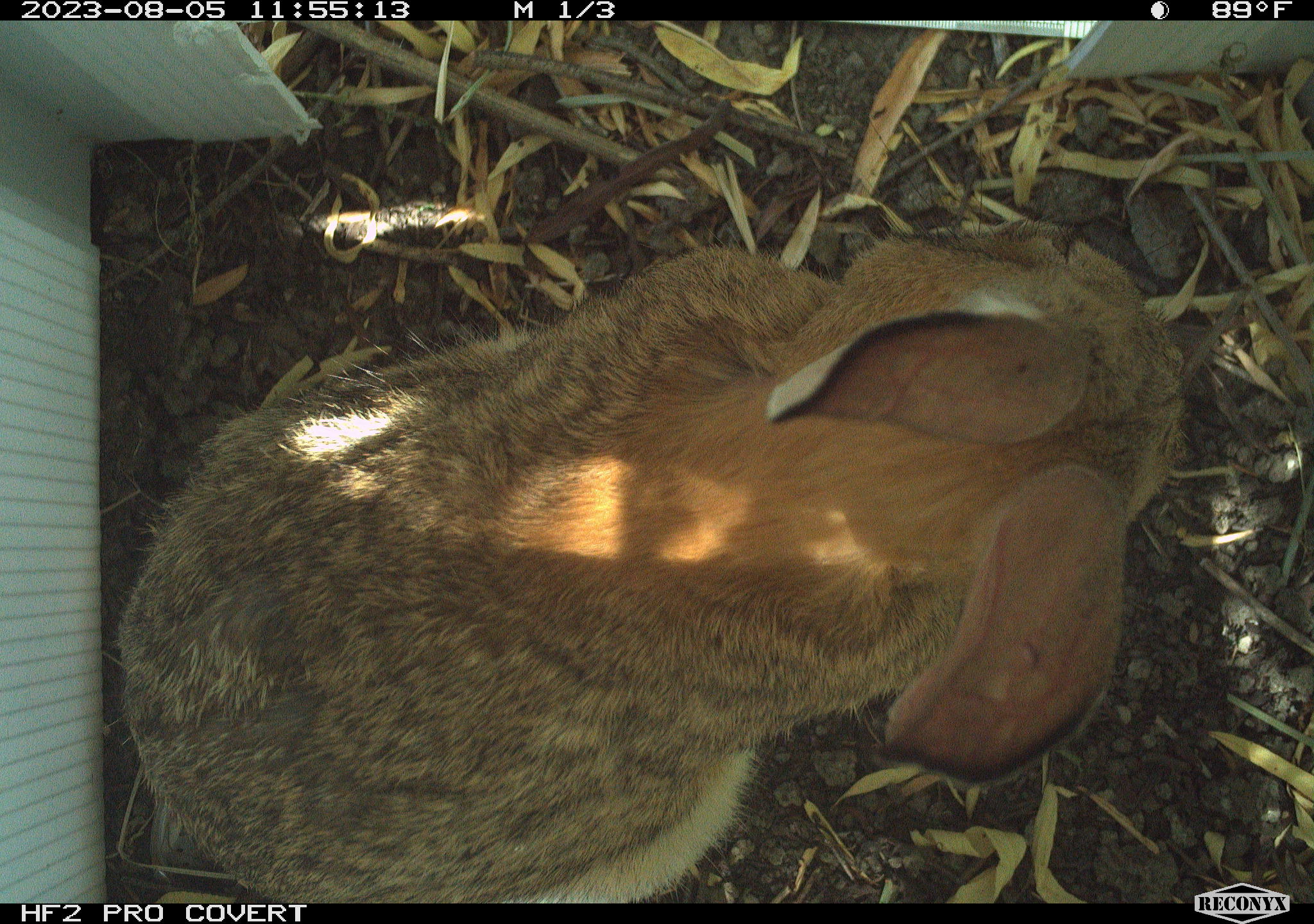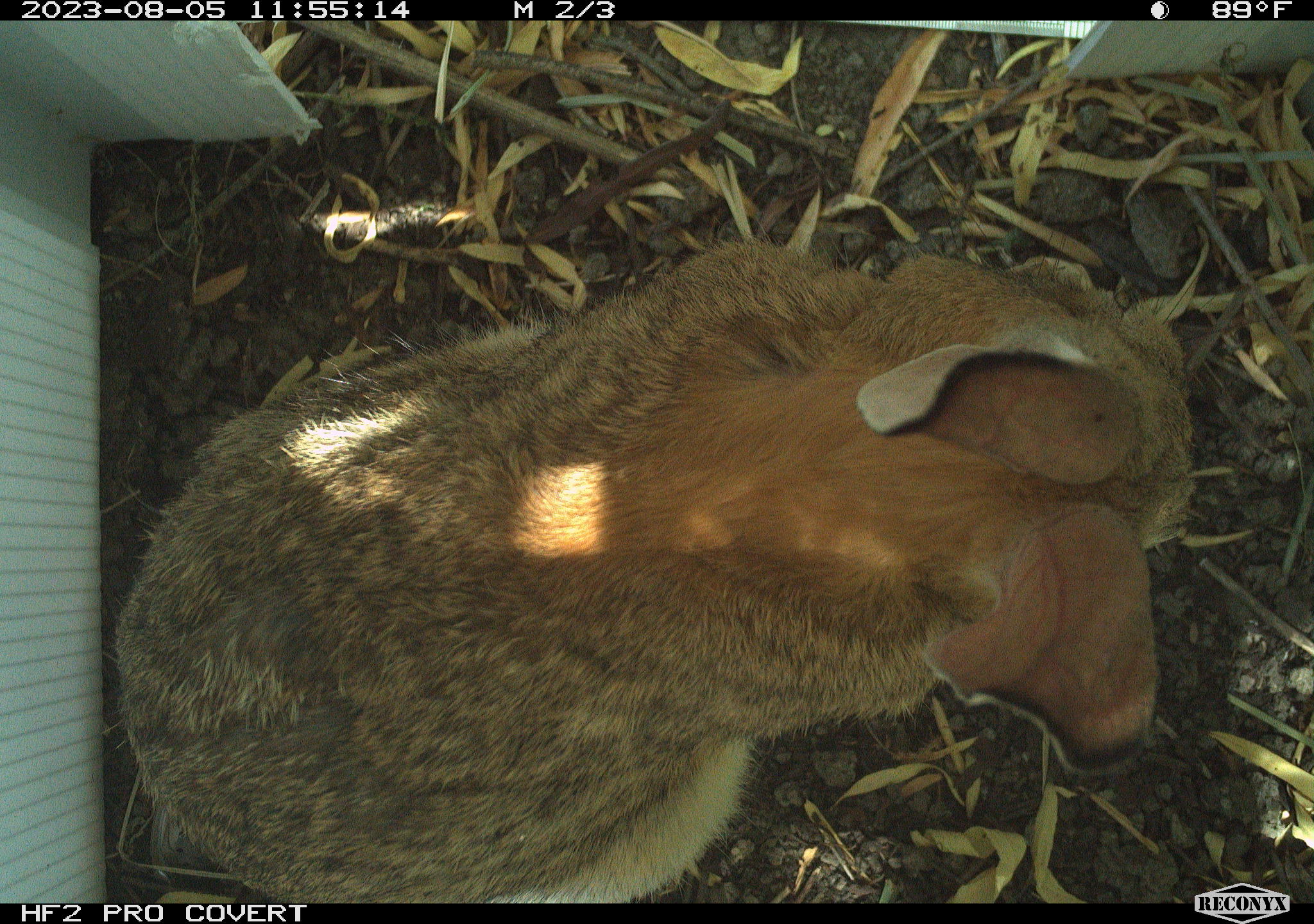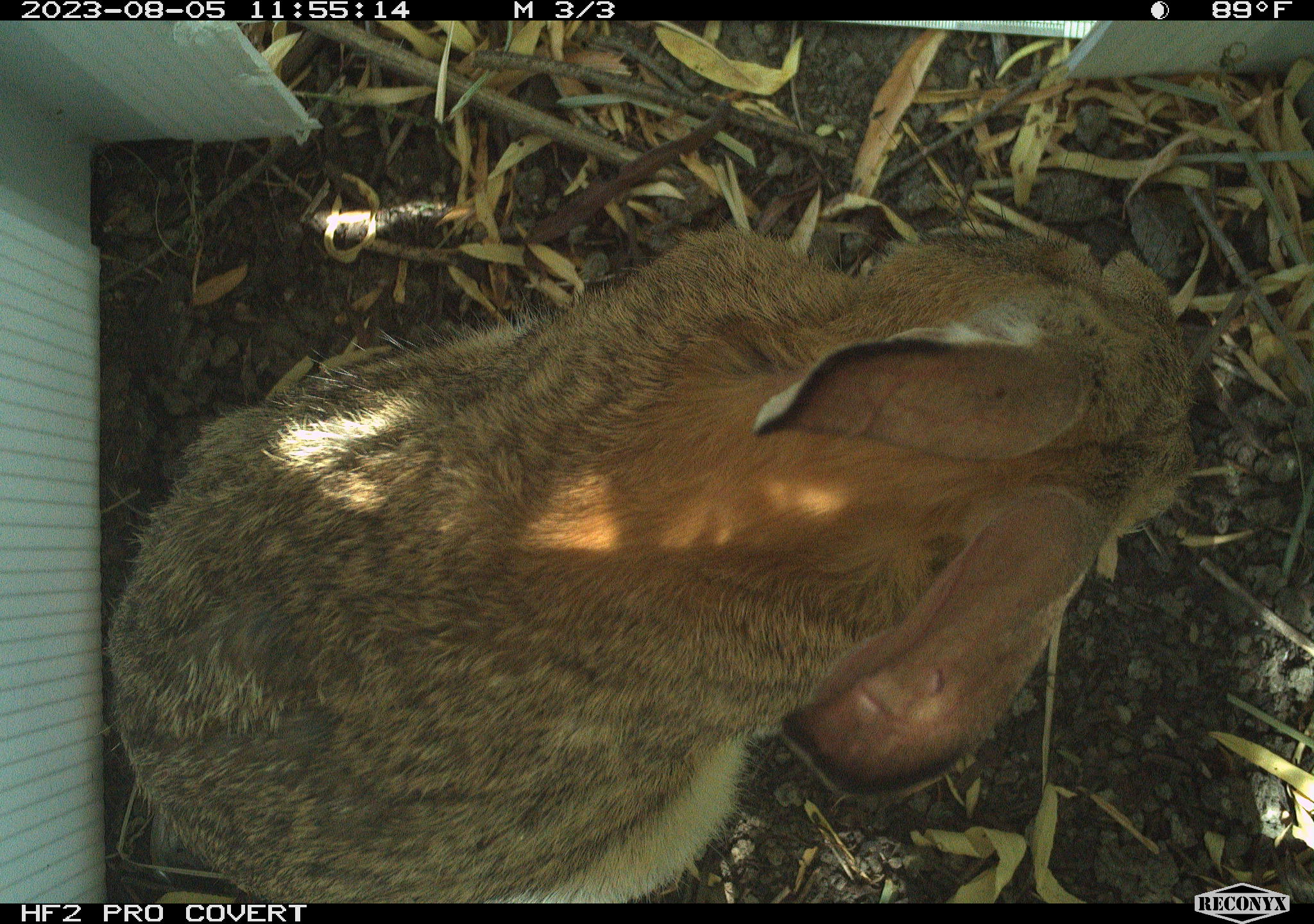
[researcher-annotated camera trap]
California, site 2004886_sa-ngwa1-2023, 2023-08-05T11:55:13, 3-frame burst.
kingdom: Animalia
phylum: Chordata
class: Mammalia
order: Lagomorpha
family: Leporidae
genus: Sylvilagus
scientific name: Sylvilagus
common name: cottontail rabbits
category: sylvilagus species